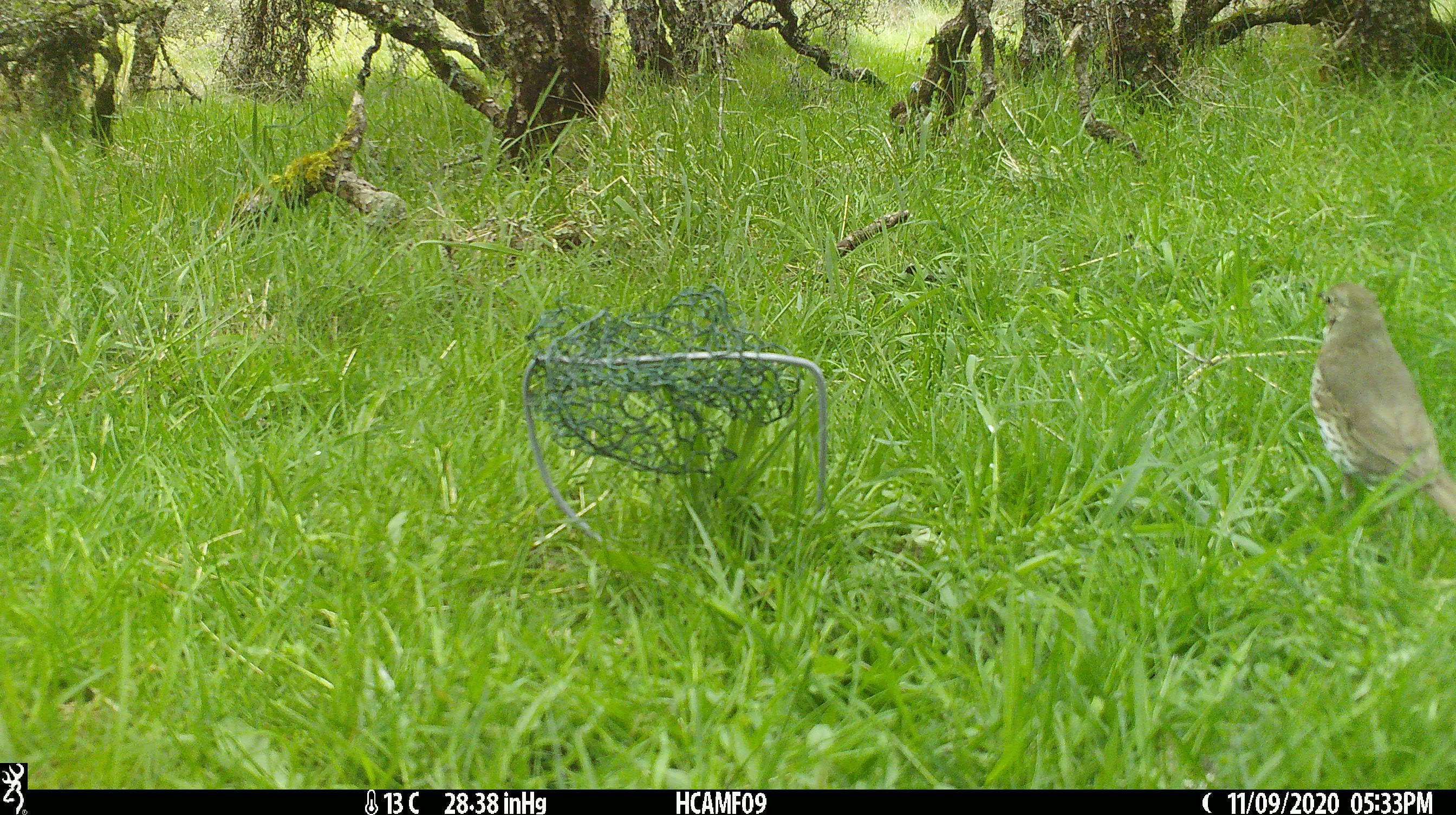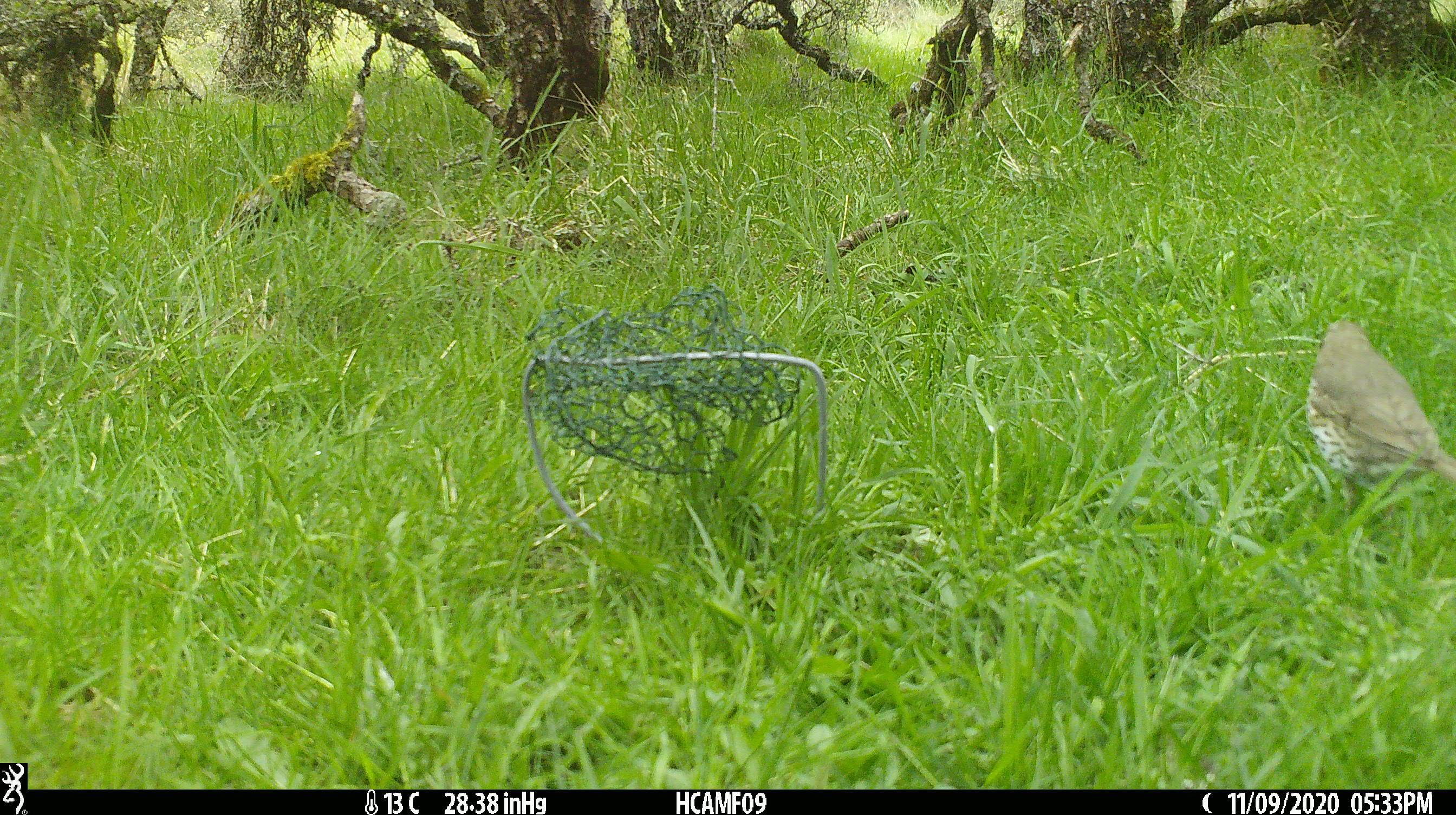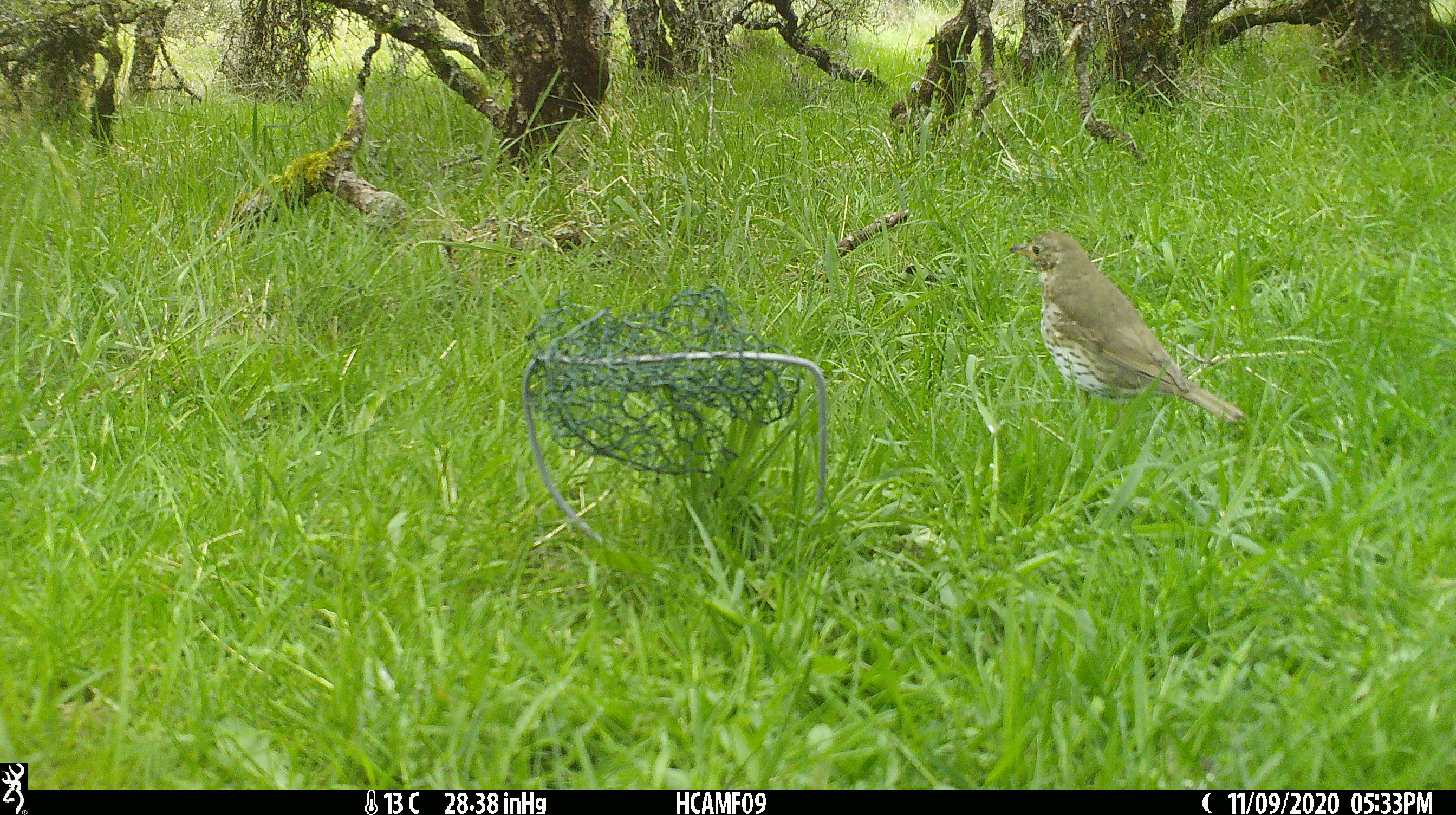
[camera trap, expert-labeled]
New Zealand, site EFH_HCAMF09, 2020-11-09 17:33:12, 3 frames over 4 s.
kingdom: Animalia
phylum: Chordata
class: Aves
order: Passeriformes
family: Turdidae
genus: Turdus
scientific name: Turdus philomelos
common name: song thrush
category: thrush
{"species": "thrush (song thrush) (Turdus philomelos)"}